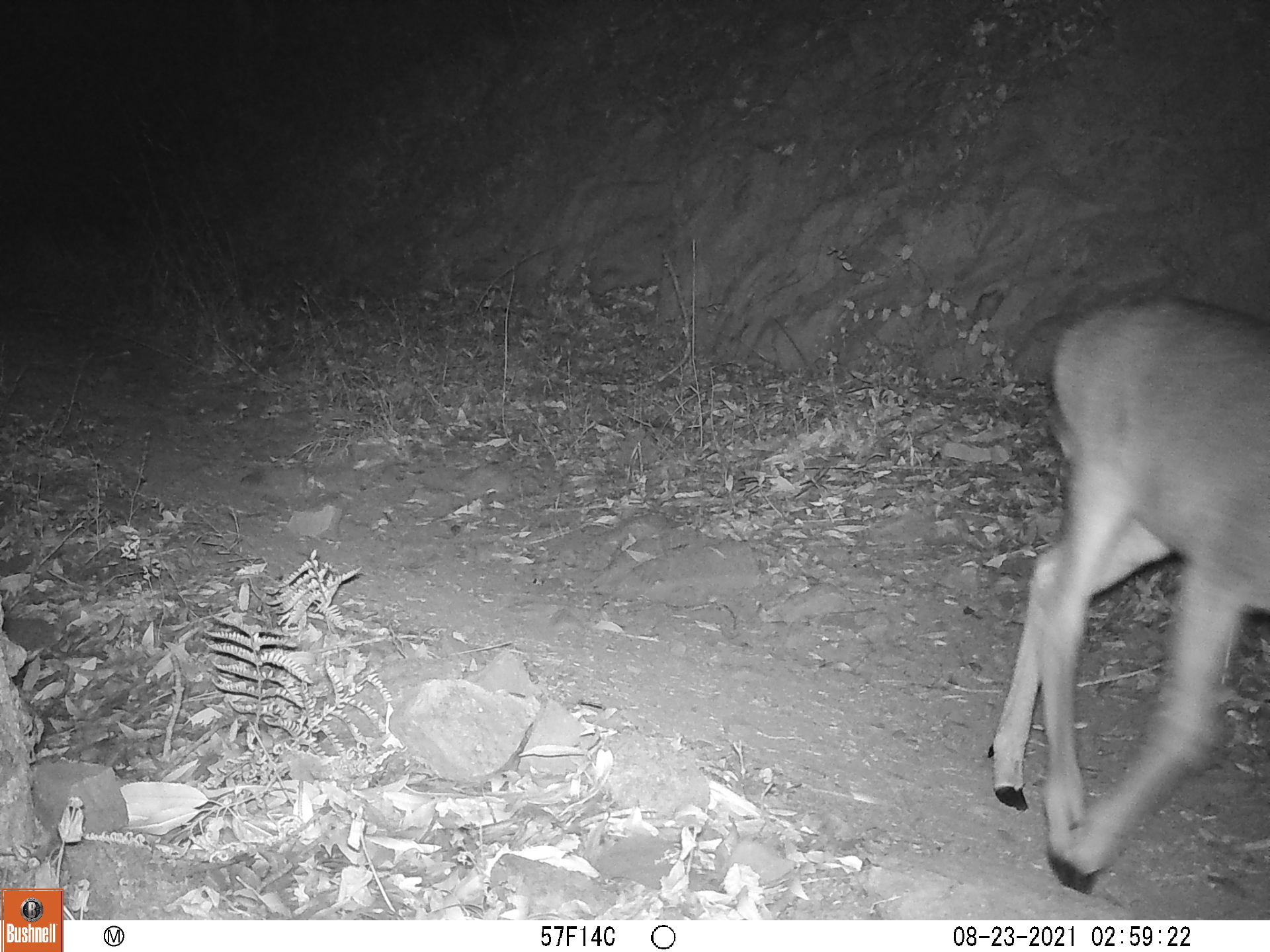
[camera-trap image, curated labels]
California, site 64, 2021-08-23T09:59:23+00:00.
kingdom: Animalia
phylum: Chordata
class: Mammalia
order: Artiodactyla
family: Cervidae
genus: Odocoileus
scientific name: Odocoileus hemionus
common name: mule deer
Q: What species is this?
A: Mule deer (Odocoileus hemionus).